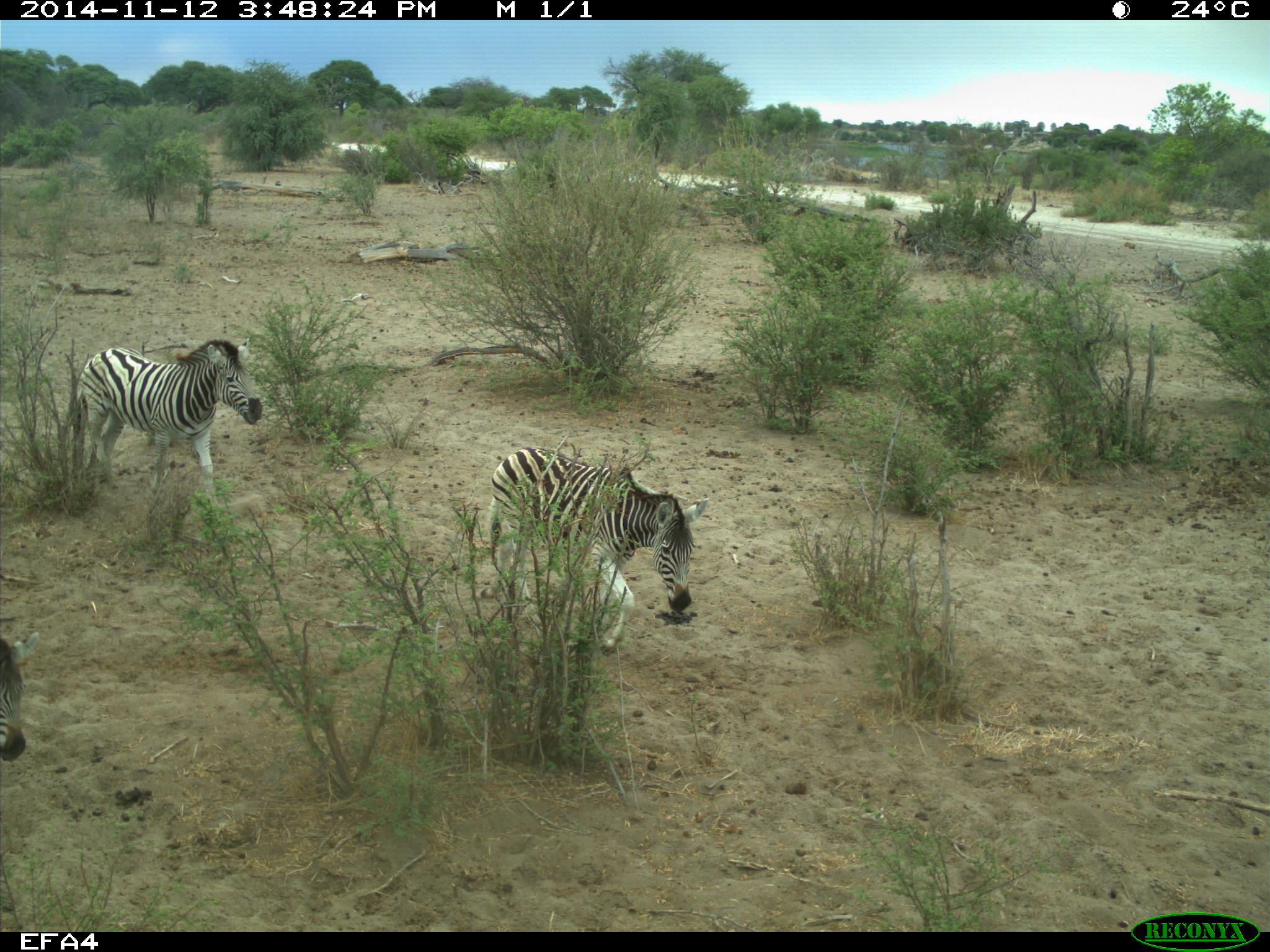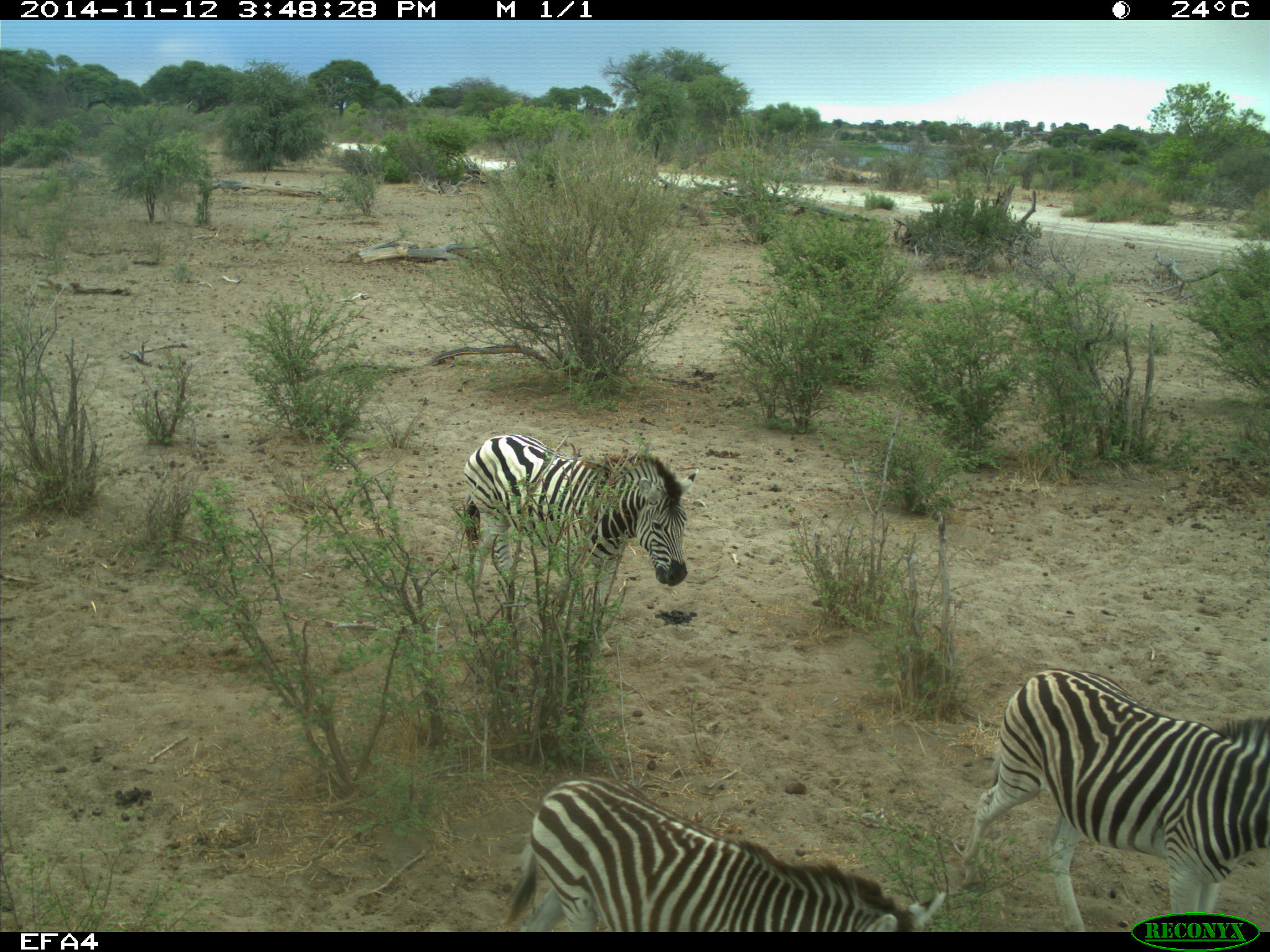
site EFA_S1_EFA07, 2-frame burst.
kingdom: Animalia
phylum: Chordata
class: Mammalia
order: Perissodactyla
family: Equidae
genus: Equus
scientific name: Equus quagga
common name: plains zebra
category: zebraplains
Zebraplains (plains zebra) (Equus quagga), count 3. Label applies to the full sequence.